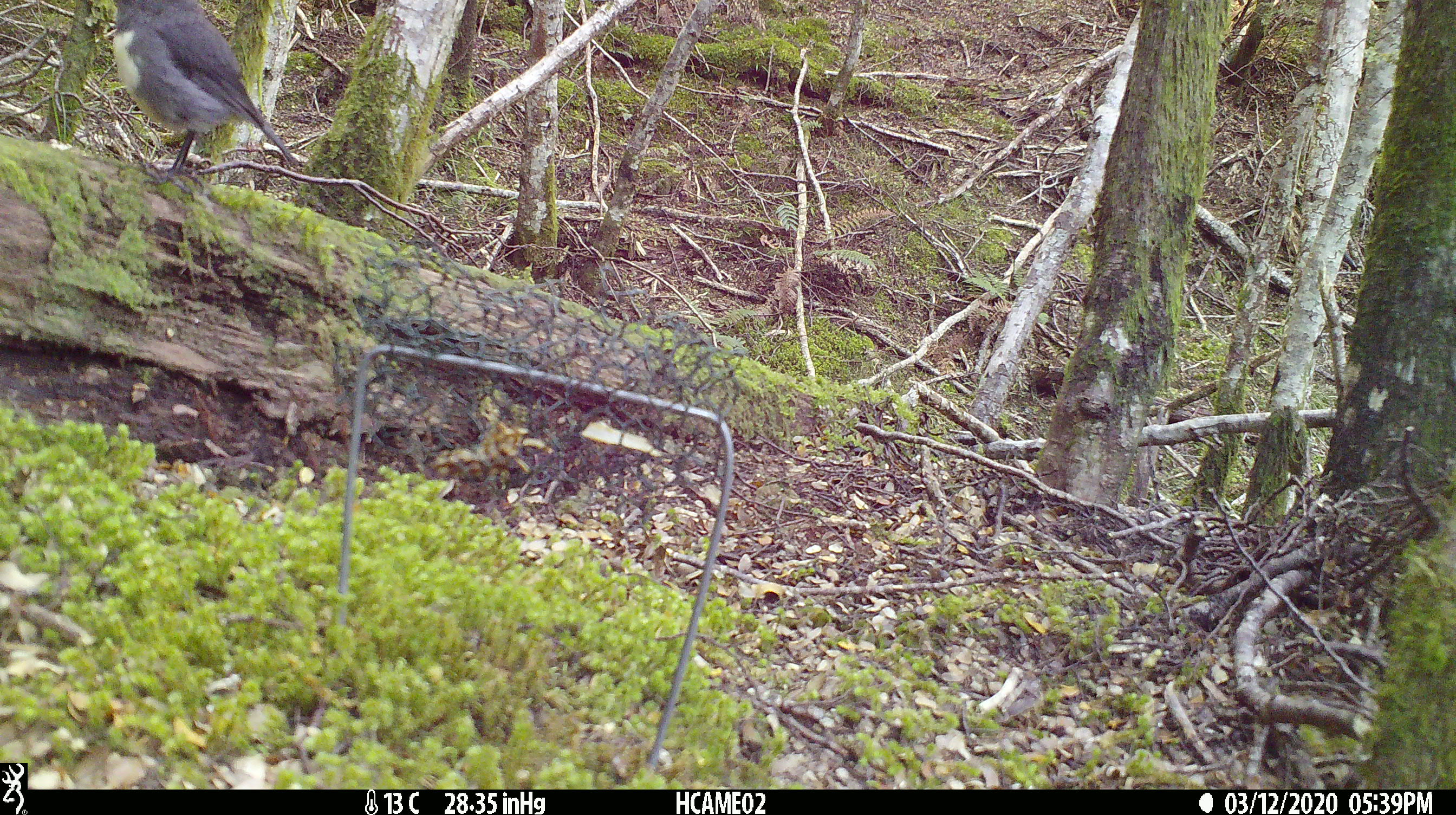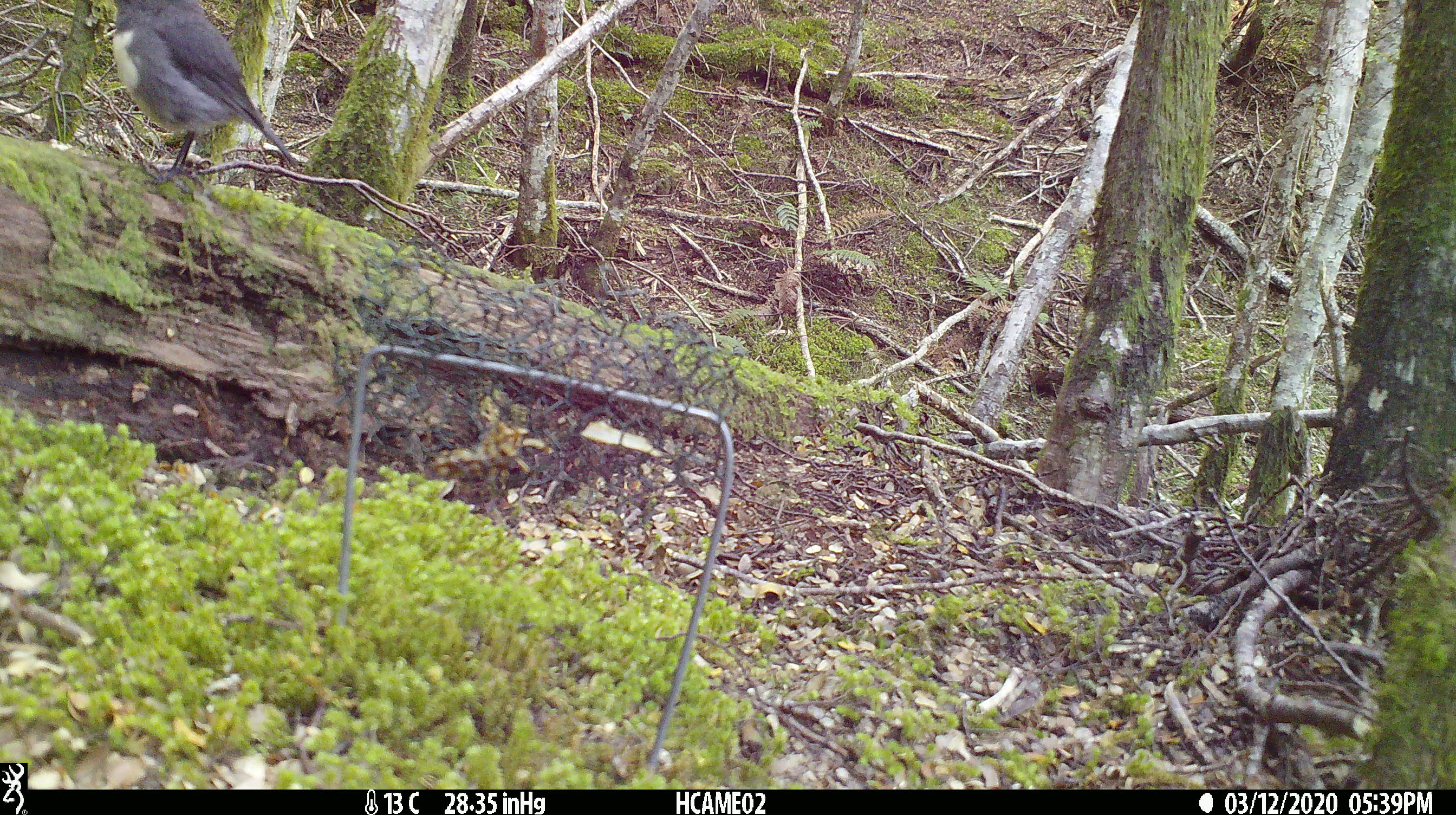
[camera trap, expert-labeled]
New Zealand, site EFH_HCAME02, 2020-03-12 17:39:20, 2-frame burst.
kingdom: Animalia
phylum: Chordata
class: Aves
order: Passeriformes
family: Petroicidae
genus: Petroica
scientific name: Petroica australis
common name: new zealand robin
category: robin